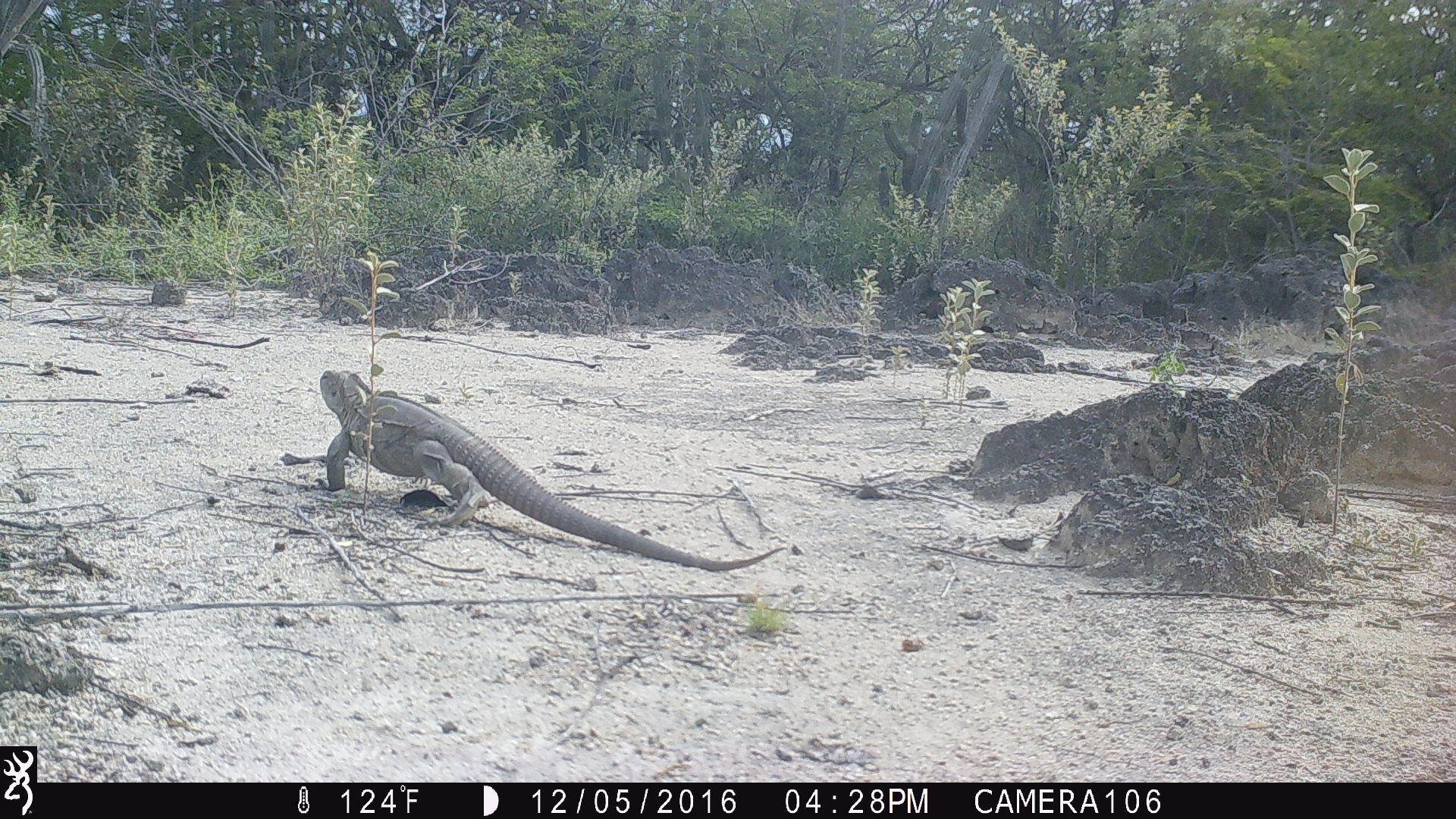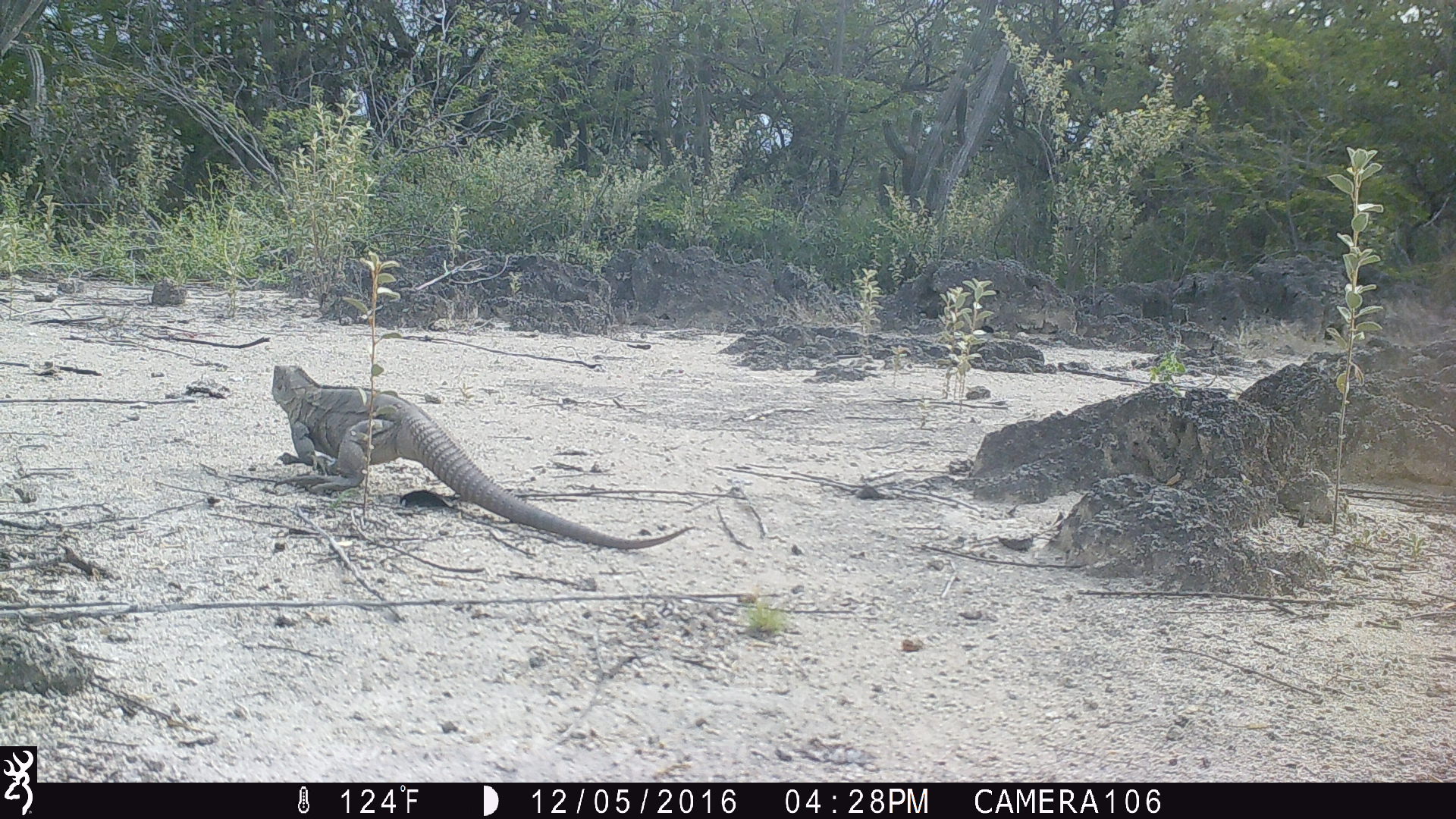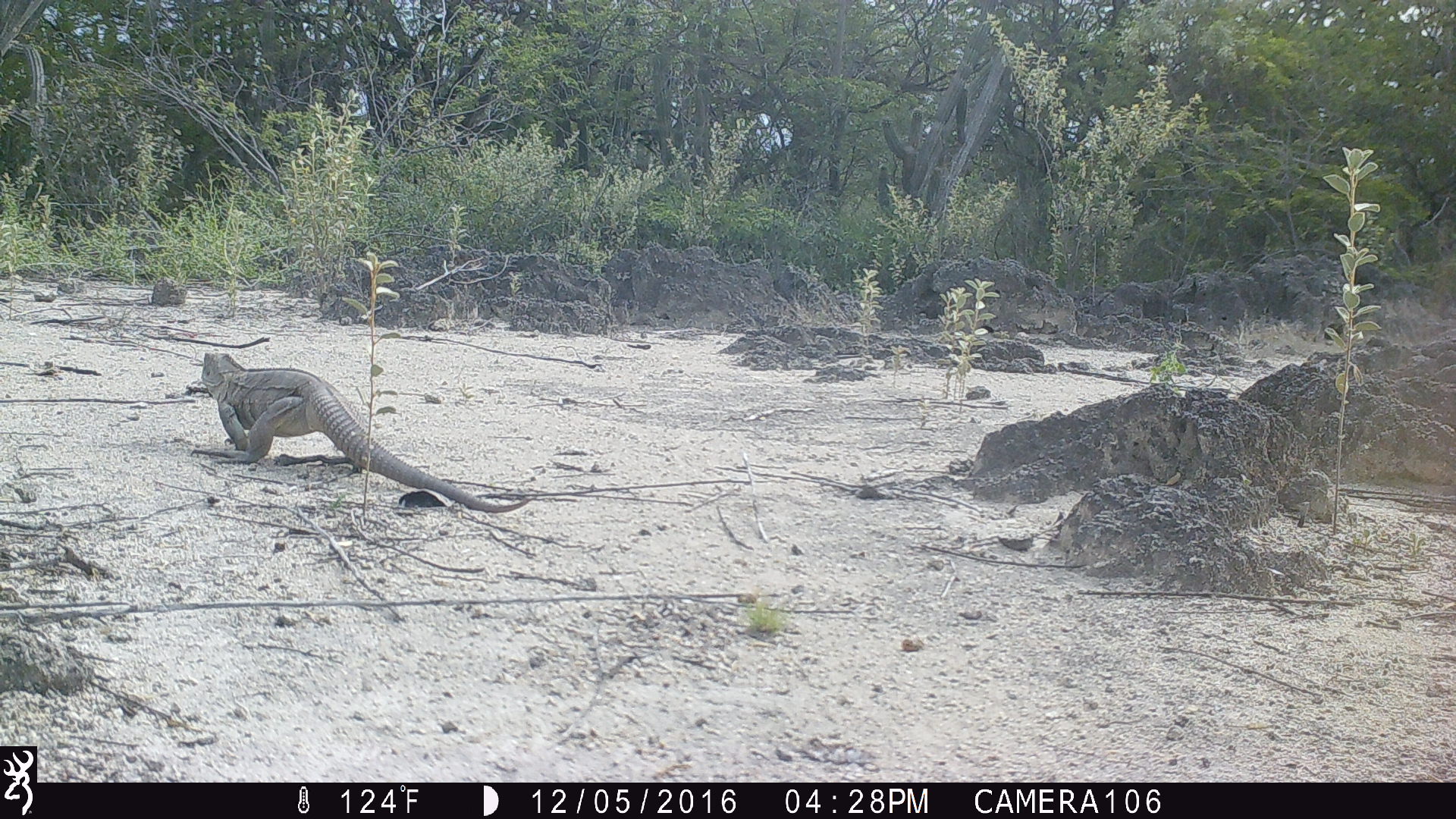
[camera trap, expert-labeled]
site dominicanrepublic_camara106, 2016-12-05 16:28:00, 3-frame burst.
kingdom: Animalia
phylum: Chordata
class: Reptilia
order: Squamata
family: Iguanidae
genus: Iguana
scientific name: Iguana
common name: typical iguanas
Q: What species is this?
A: Iguana (typical iguanas).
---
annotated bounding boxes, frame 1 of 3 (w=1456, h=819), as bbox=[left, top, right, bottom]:
iguana: bbox=[308, 369, 779, 565]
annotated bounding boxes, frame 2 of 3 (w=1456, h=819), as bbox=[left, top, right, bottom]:
iguana: bbox=[258, 362, 687, 550]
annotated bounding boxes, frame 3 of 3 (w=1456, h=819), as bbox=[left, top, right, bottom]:
iguana: bbox=[185, 344, 532, 513]